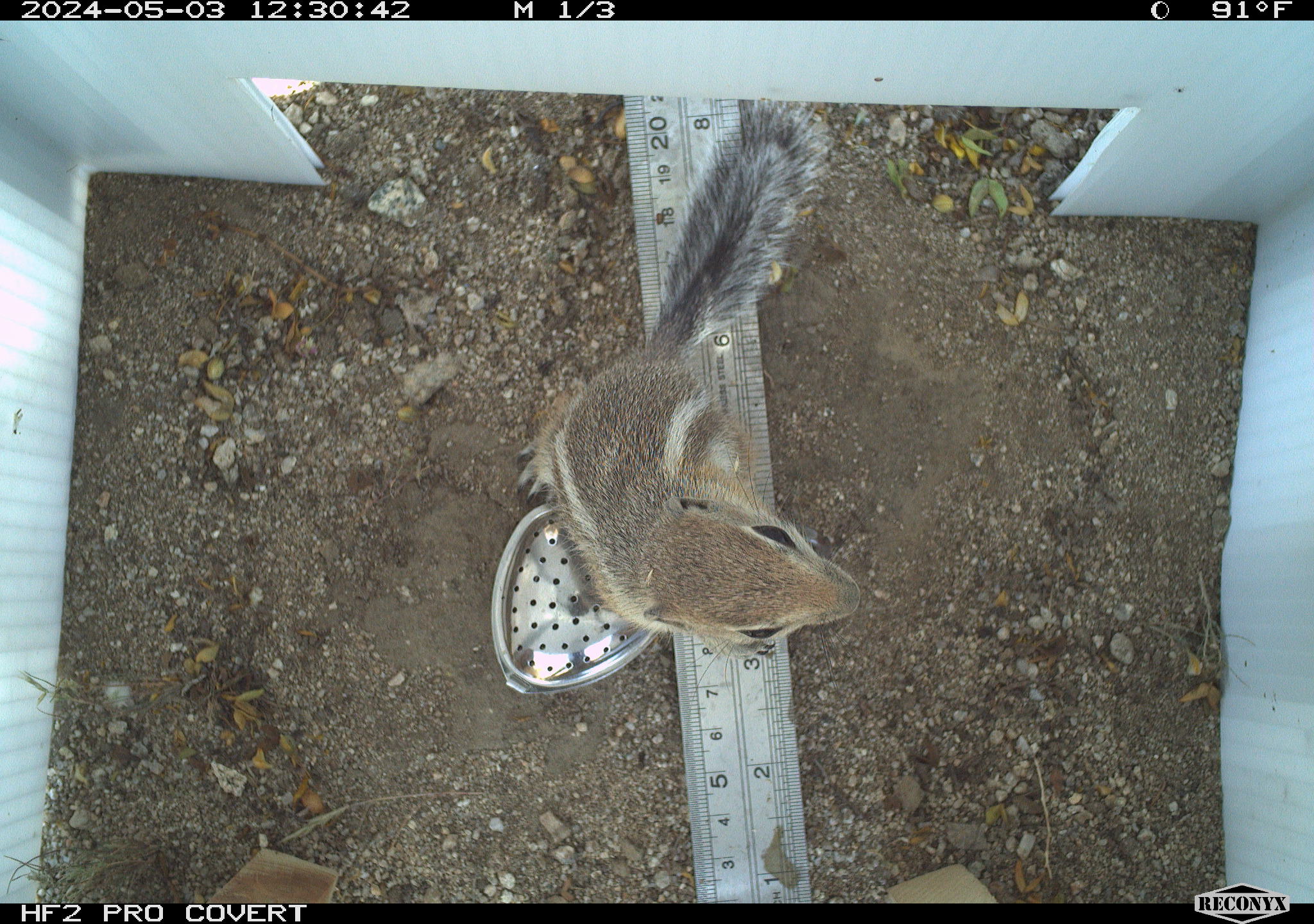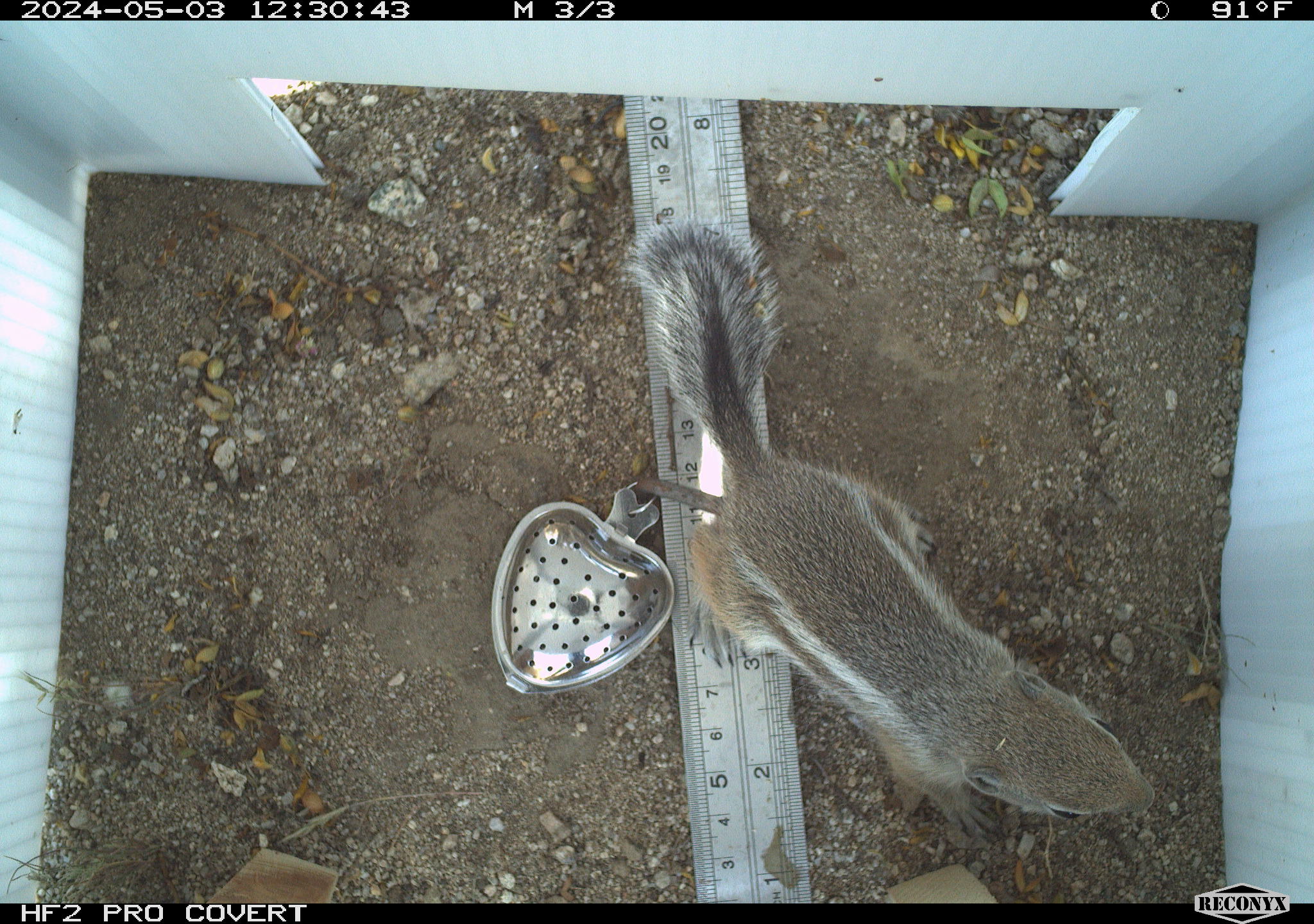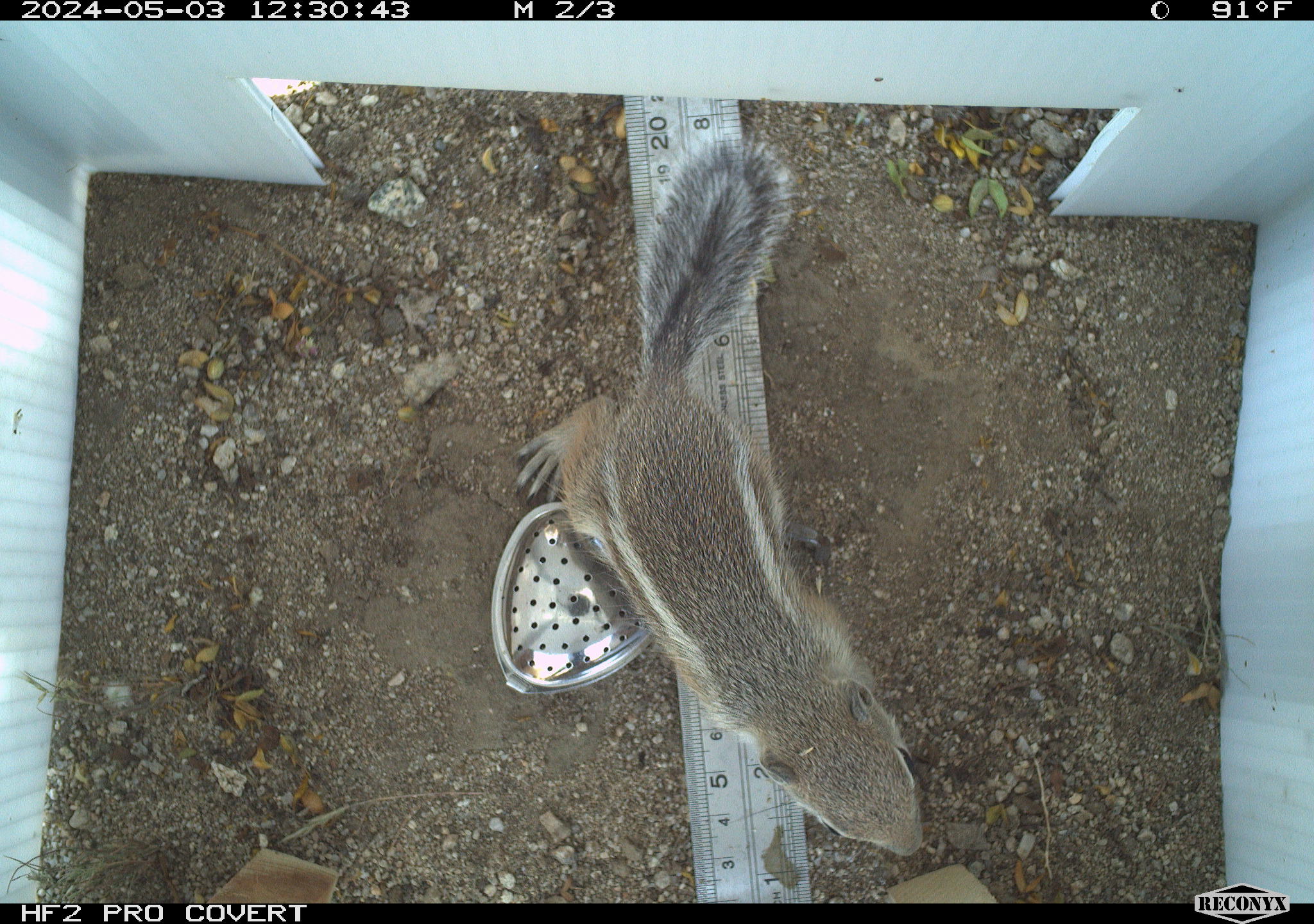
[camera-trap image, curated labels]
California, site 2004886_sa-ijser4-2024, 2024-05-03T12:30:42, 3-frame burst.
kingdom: Animalia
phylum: Chordata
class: Mammalia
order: Rodentia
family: Sciuridae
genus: Ammospermophilus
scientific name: Ammospermophilus leucurus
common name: white-tailed antelope squirrel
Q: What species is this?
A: White-tailed antelope squirrel (Ammospermophilus leucurus).